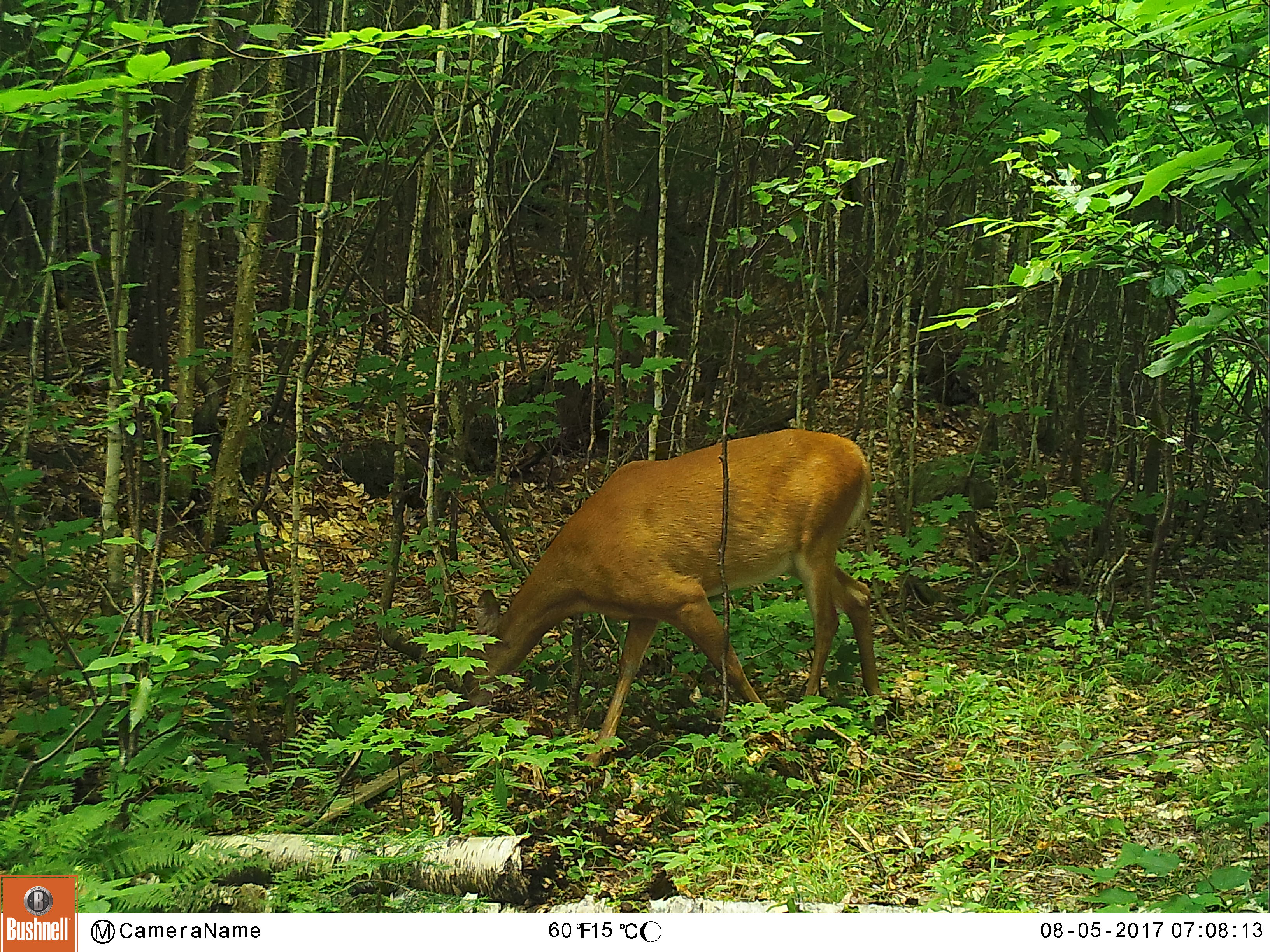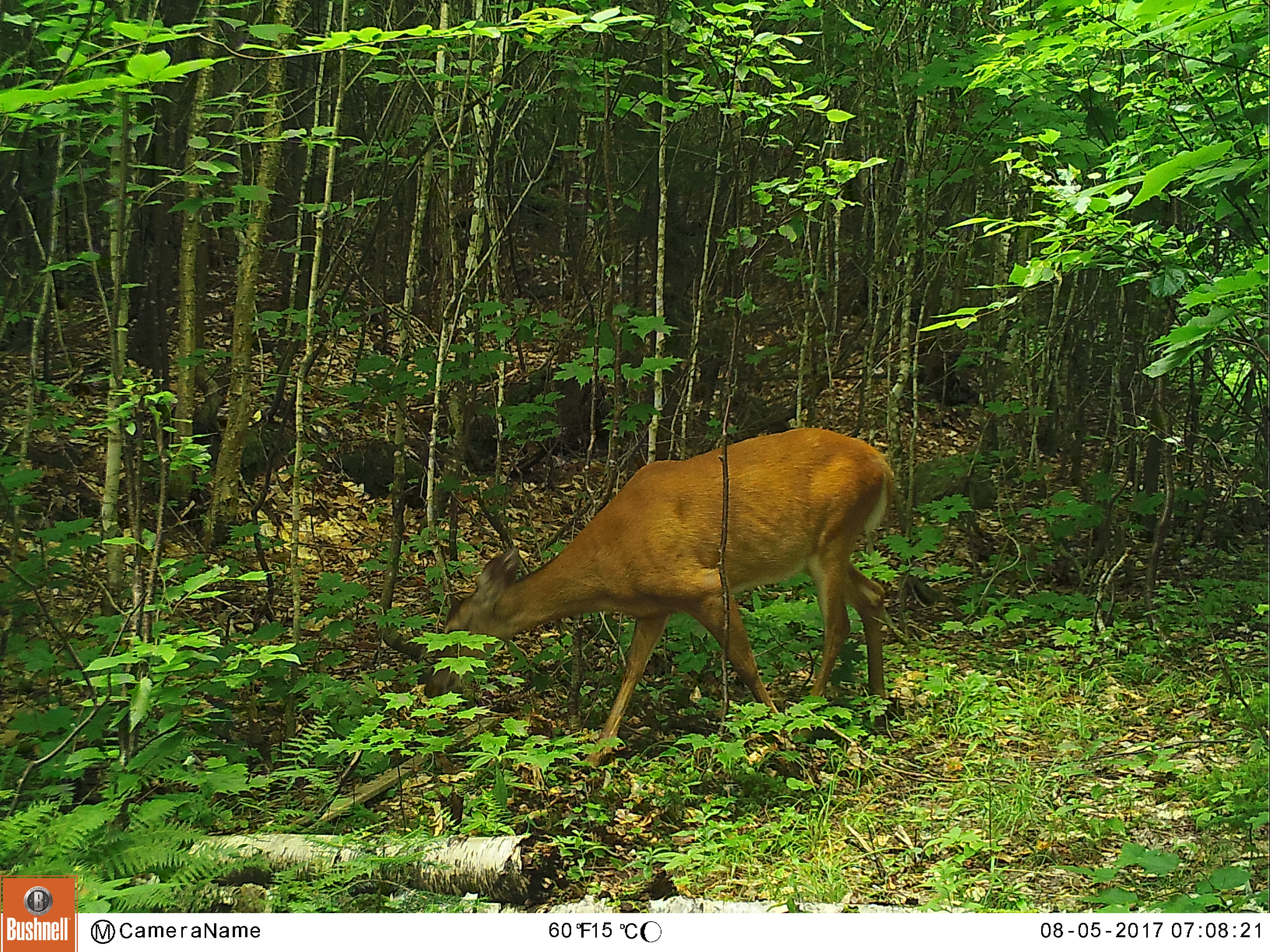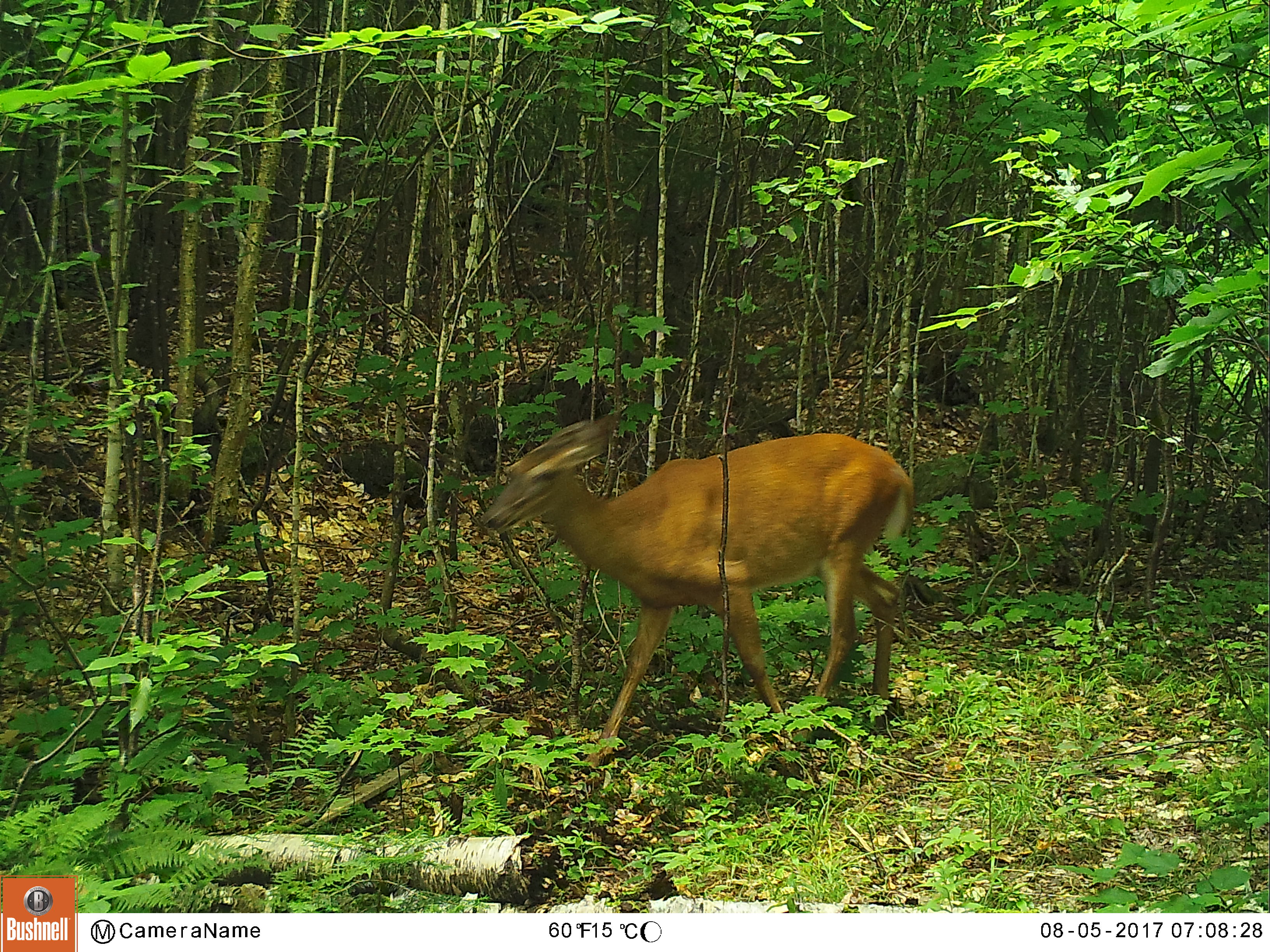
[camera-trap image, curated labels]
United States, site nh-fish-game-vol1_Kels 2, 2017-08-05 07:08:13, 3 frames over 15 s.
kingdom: Animalia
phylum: Chordata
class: Mammalia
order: Artiodactyla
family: Cervidae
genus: Odocoileus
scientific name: Odocoileus virginianus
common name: white-tailed deer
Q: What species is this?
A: White-tailed deer (Odocoileus virginianus).